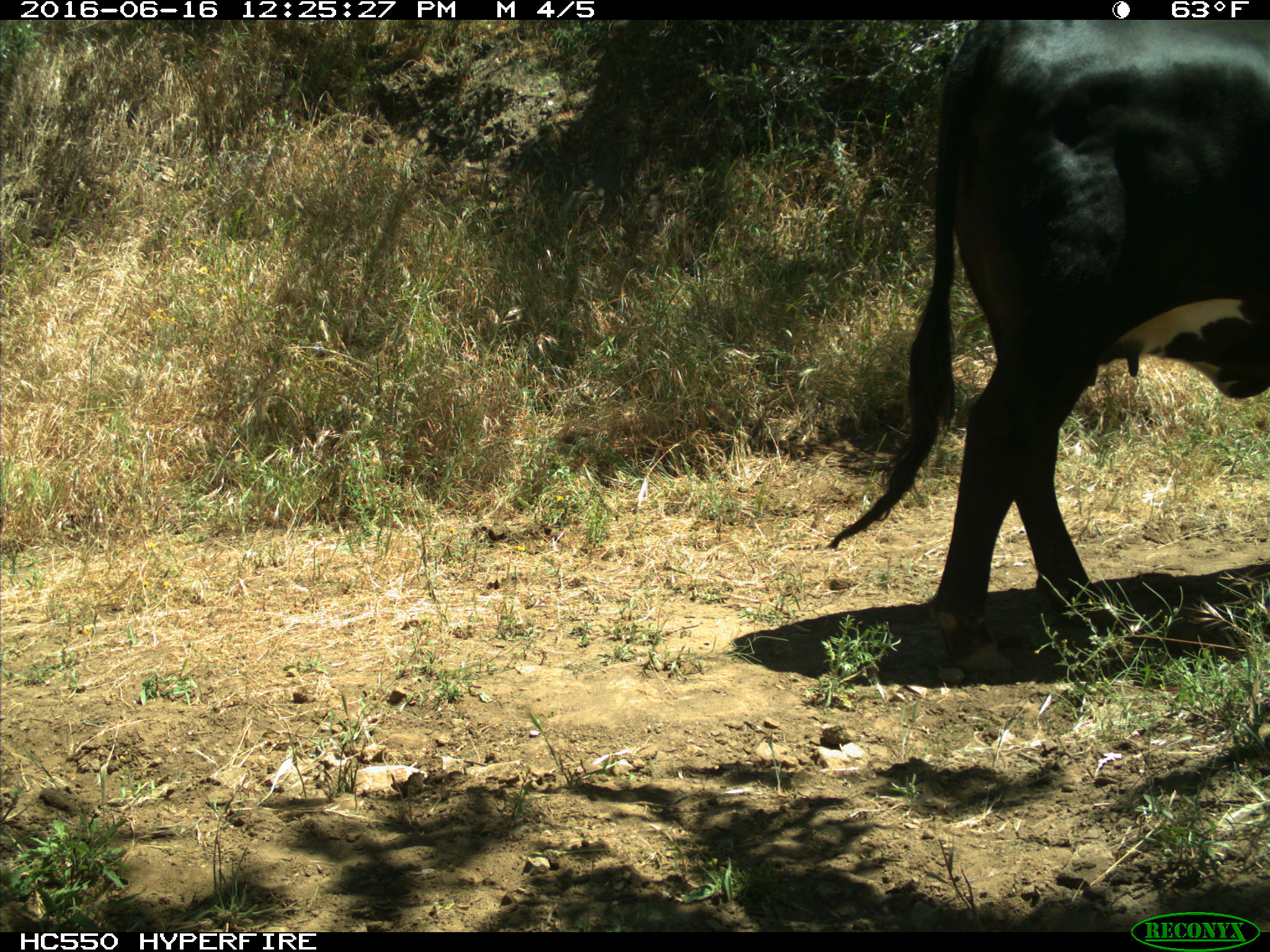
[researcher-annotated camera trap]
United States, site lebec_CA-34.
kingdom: Animalia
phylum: Chordata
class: Mammalia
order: Artiodactyla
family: Bovidae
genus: Bos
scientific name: Bos taurus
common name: domestic cow